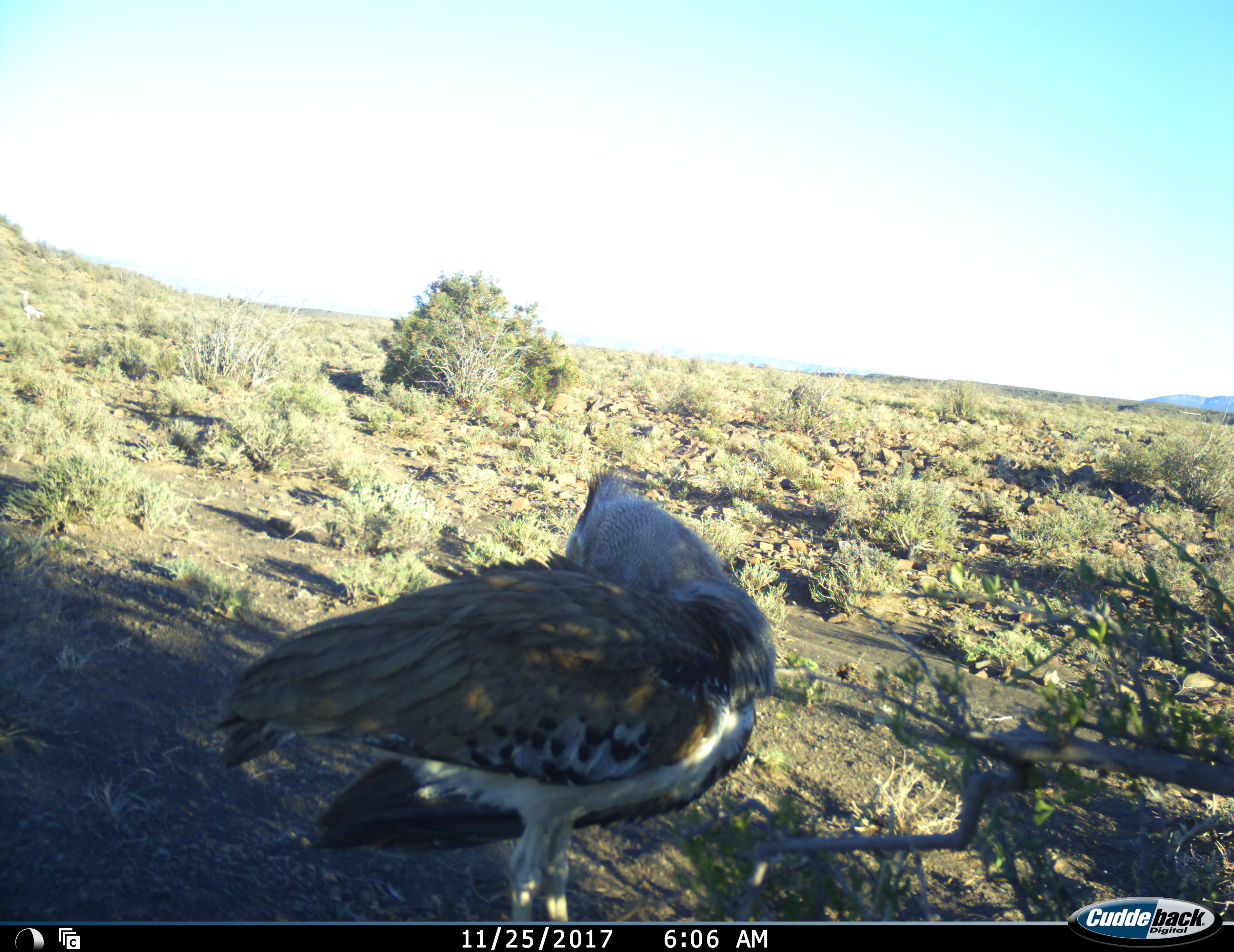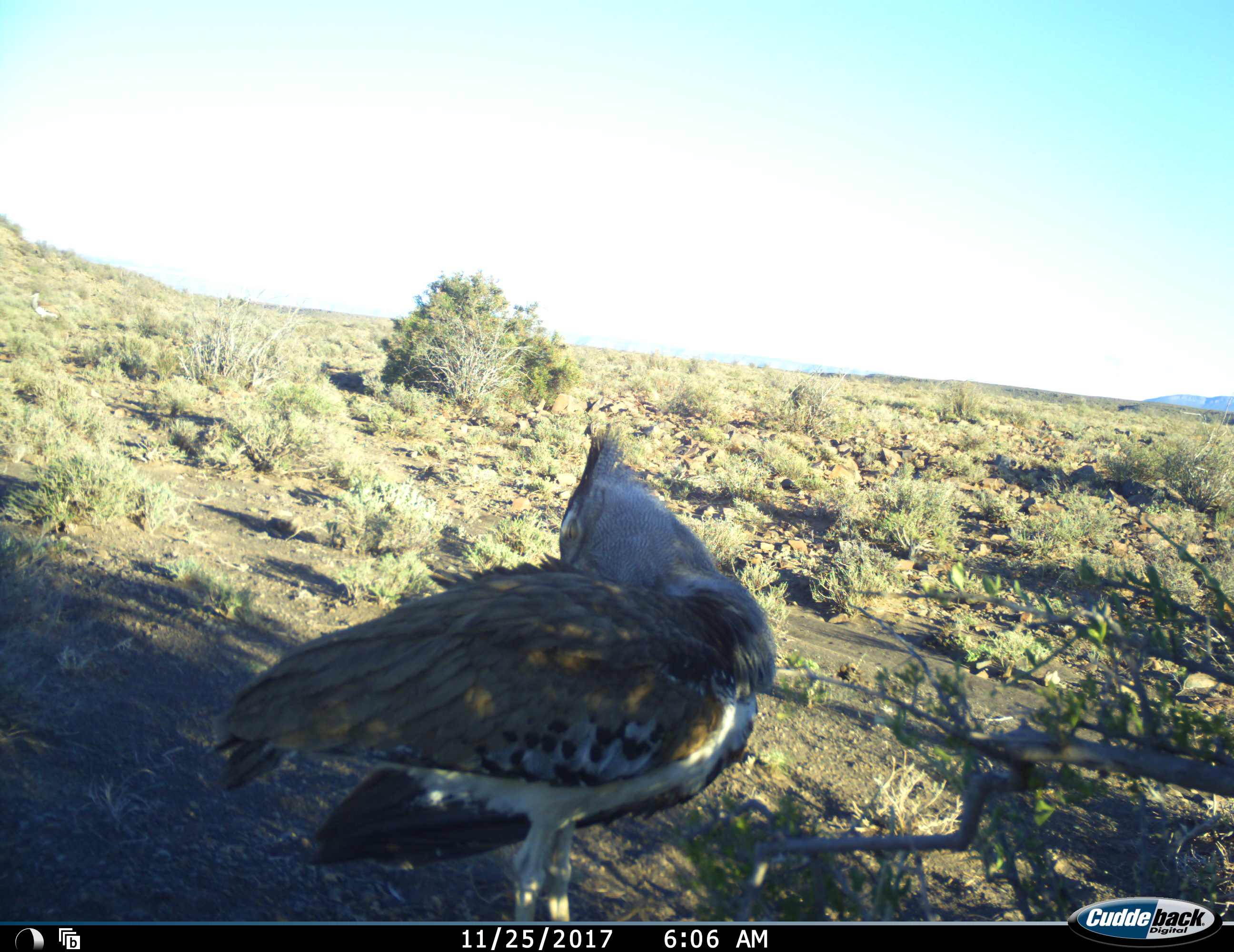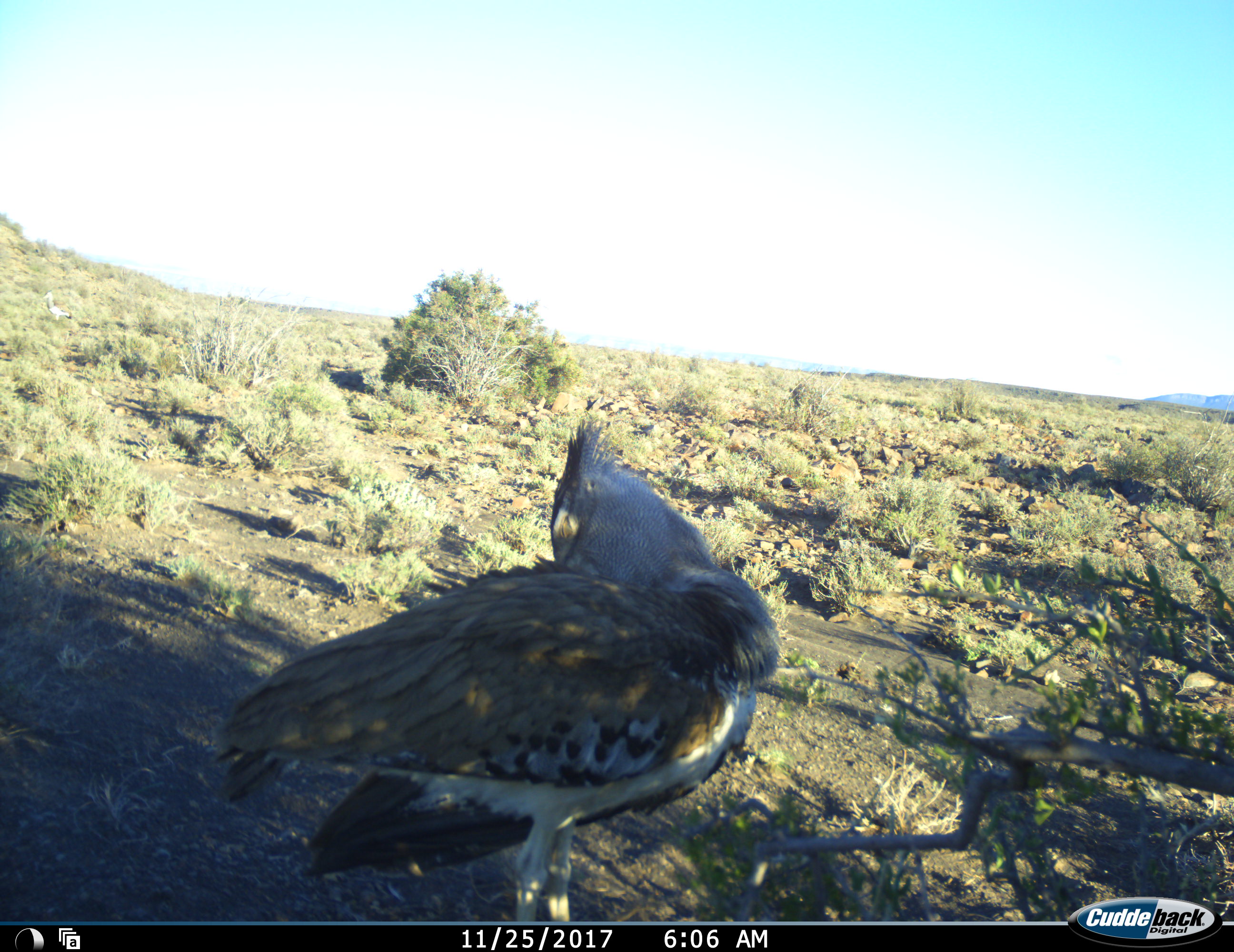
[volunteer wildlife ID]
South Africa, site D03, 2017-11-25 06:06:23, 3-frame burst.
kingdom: Animalia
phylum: Chordata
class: Aves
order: Otidiformes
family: Otididae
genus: Ardeotis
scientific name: Ardeotis kori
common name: kori bustard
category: bustardkori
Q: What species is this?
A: Bustardkori (kori bustard) (Ardeotis kori).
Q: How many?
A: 1.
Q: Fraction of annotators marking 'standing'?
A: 100%.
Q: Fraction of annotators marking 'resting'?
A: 0%.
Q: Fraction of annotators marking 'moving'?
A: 33%.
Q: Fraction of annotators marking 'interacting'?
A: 0%.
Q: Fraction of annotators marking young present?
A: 0%.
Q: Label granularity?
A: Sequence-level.